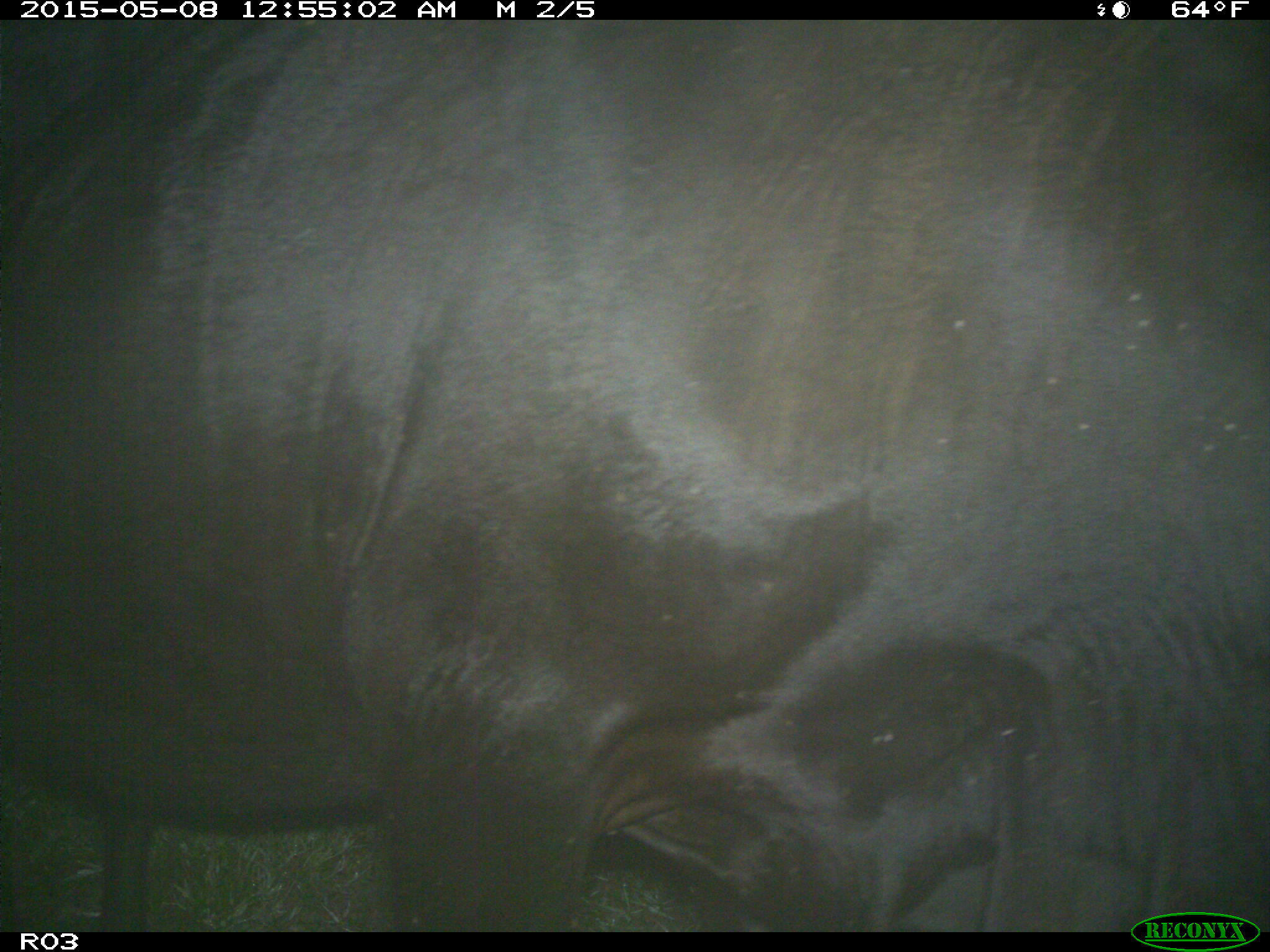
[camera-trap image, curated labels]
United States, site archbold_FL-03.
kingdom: Animalia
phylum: Chordata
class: Mammalia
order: Artiodactyla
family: Bovidae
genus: Bos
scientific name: Bos taurus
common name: domestic cow